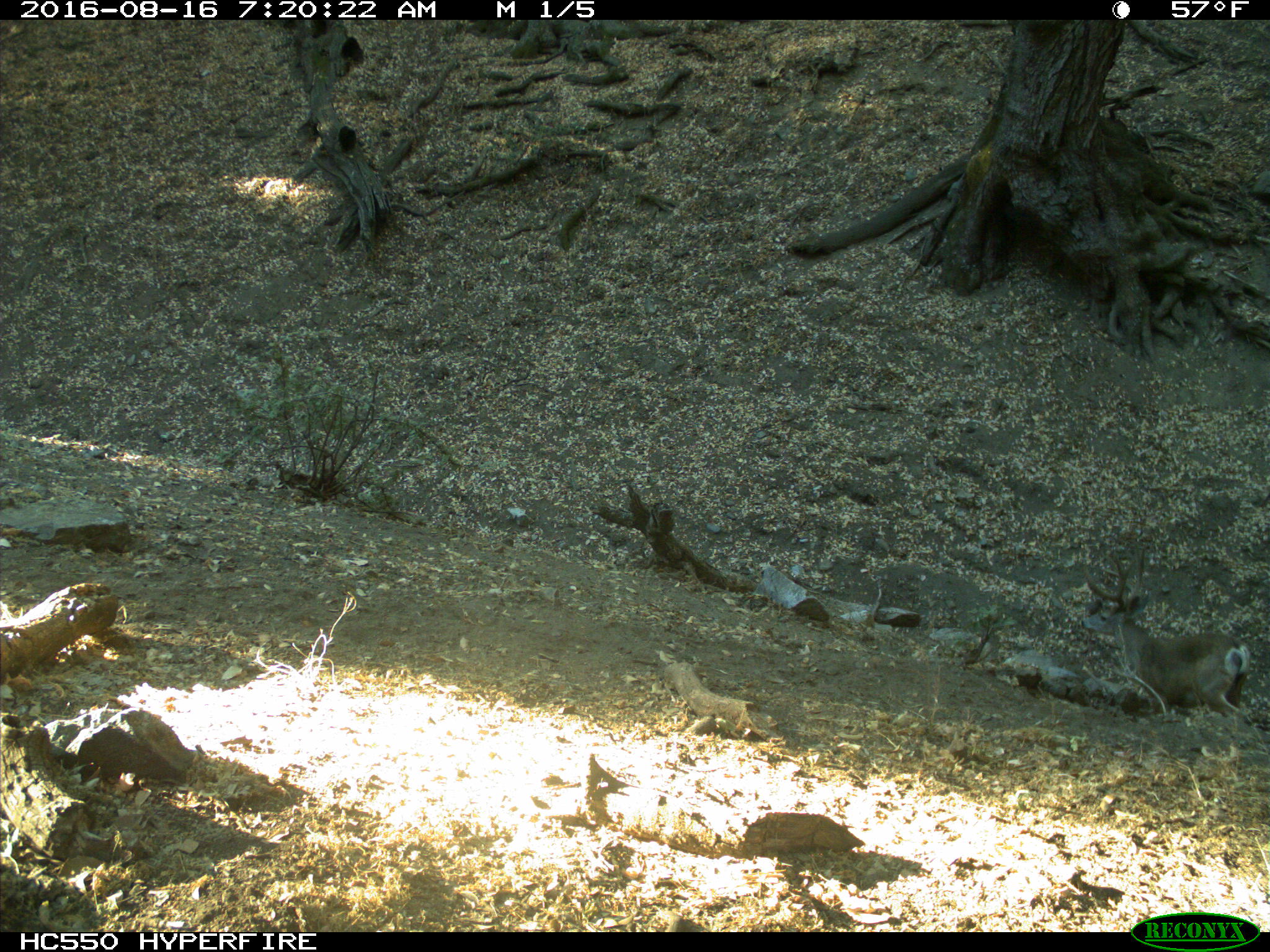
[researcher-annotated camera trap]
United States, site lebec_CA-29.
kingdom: Animalia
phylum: Chordata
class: Mammalia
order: Artiodactyla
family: Cervidae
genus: Odocoileus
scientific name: Odocoileus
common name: deer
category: unidentified deer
Unidentified deer (deer) (Odocoileus).